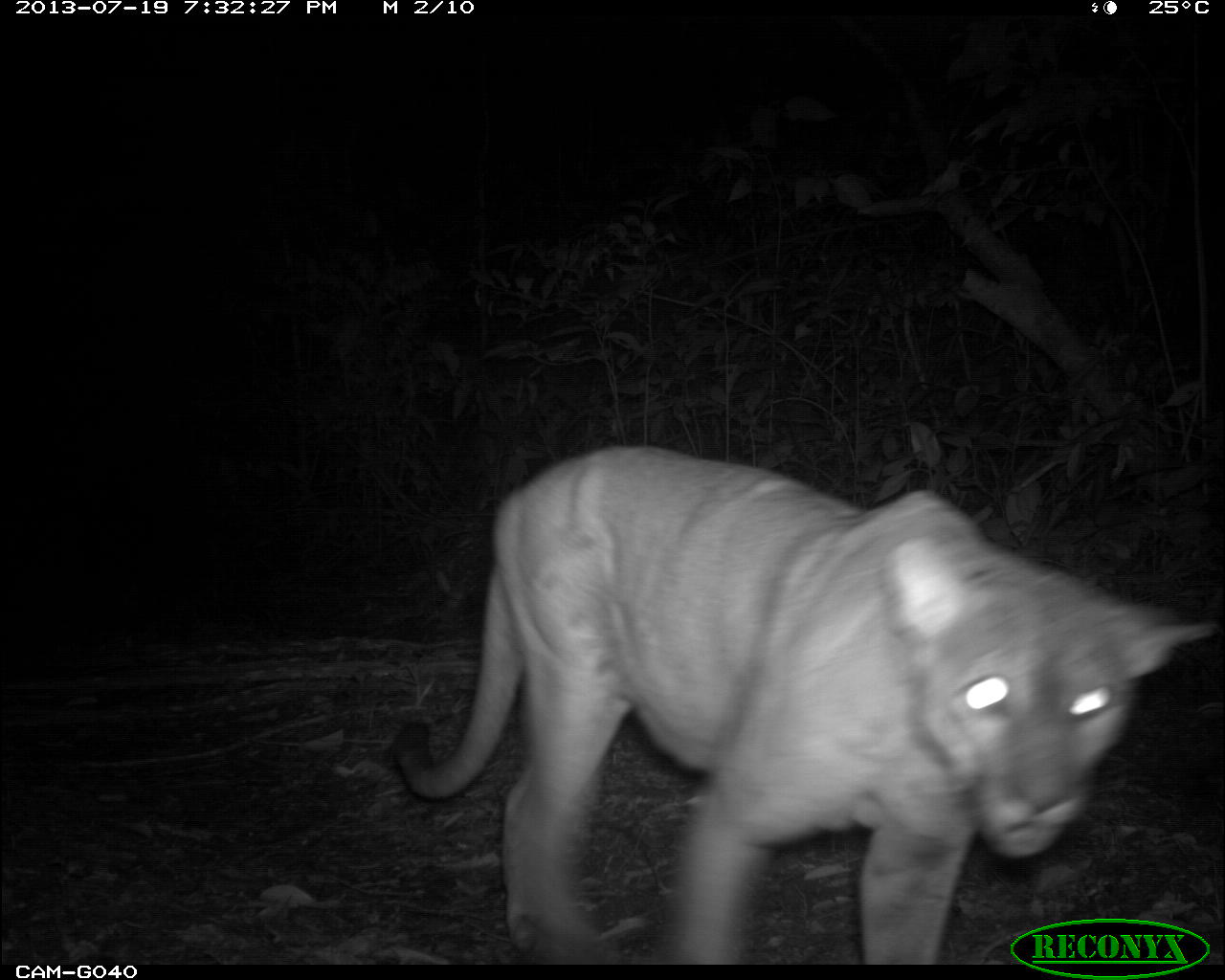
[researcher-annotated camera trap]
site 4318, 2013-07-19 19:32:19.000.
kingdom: Animalia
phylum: Chordata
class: Mammalia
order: Carnivora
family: Felidae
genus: Puma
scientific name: Puma concolor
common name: mountain lion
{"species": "Puma concolor (mountain lion)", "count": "1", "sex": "male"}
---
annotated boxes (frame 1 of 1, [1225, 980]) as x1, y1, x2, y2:
puma concolor: 388, 442, 1218, 965